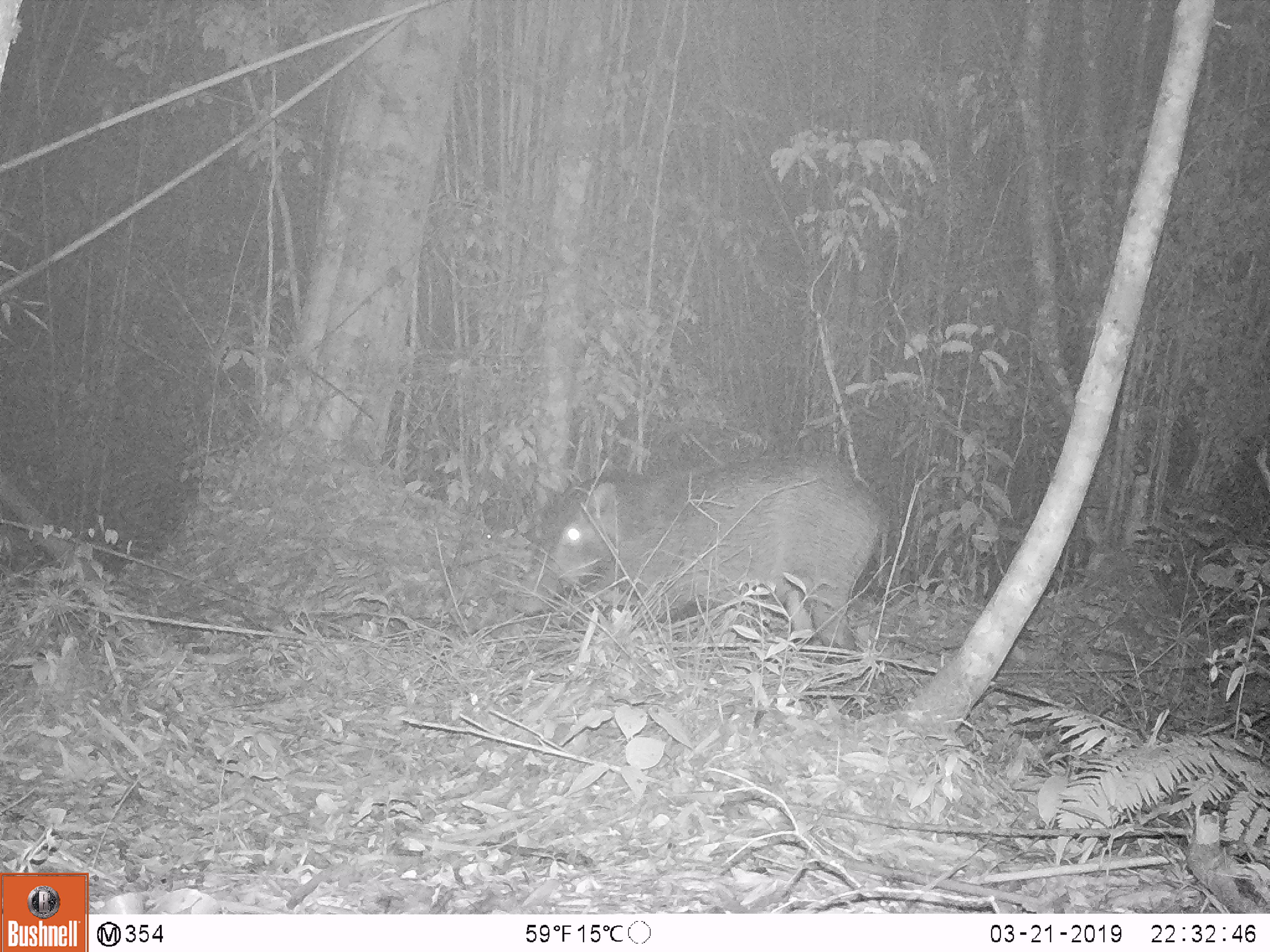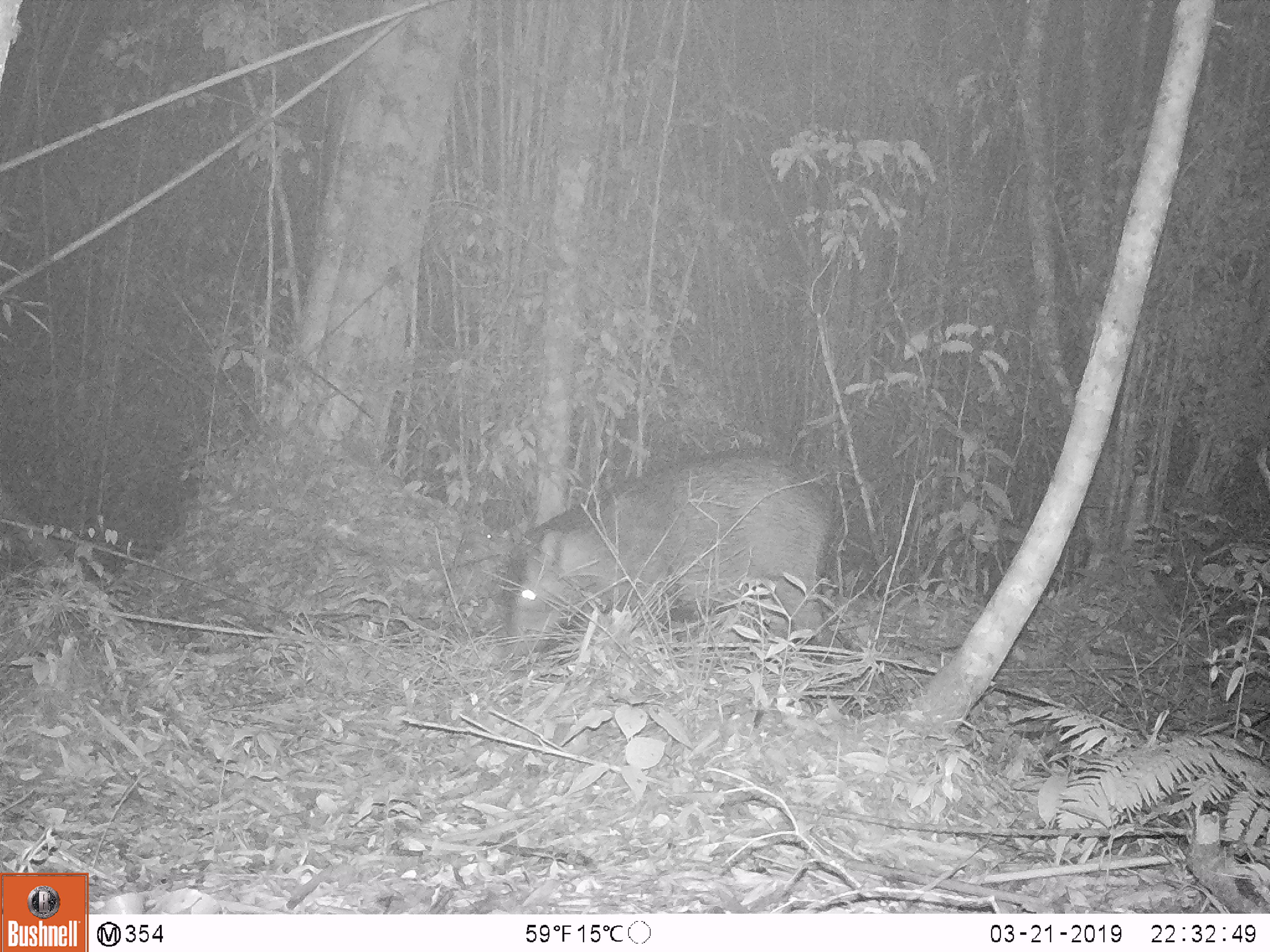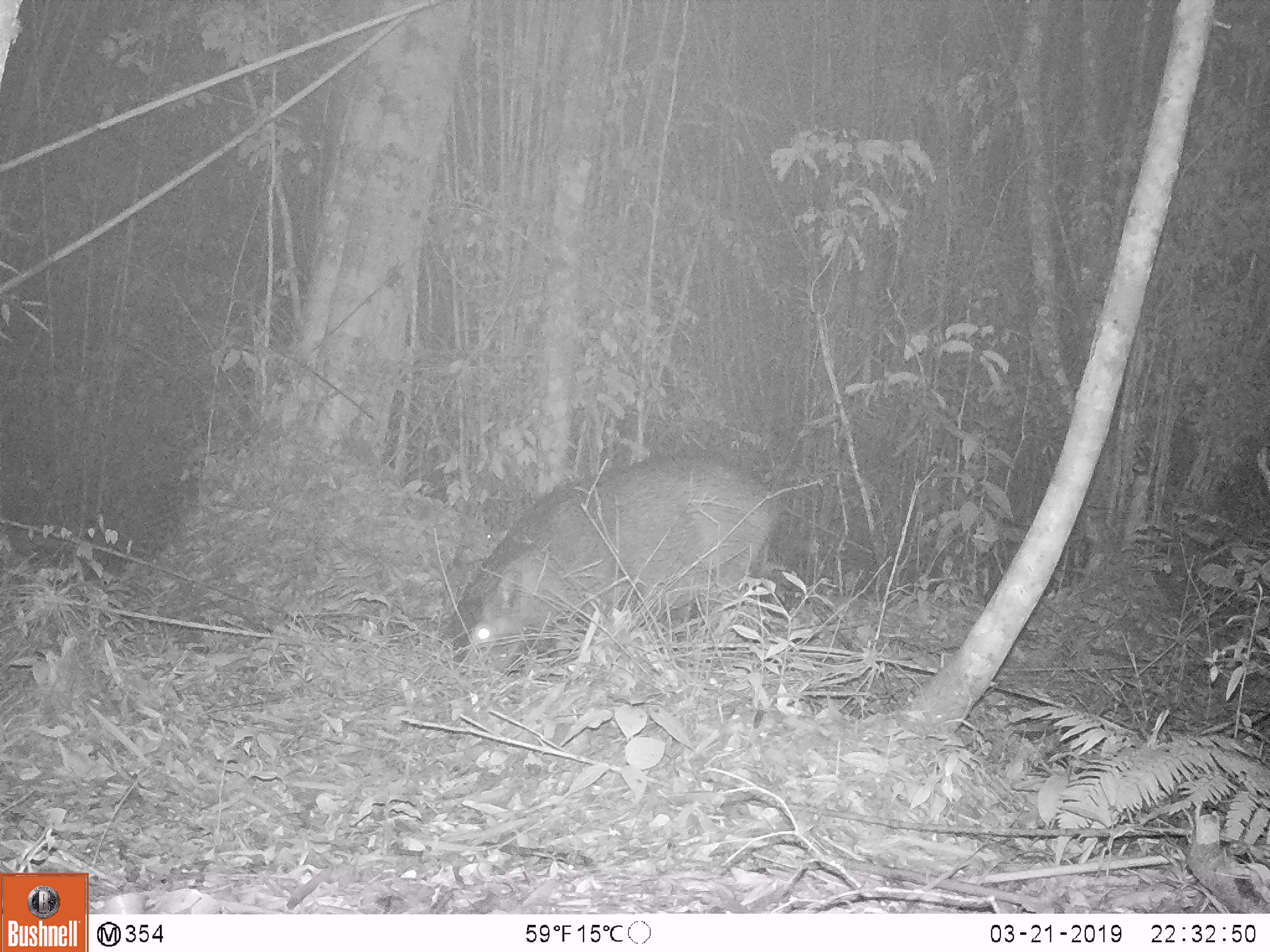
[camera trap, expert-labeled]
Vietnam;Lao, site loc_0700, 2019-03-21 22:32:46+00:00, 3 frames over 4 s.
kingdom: Animalia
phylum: Chordata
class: Mammalia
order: Artiodactyla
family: Suidae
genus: Sus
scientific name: Sus scrofa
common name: eurasian wild pig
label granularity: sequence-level